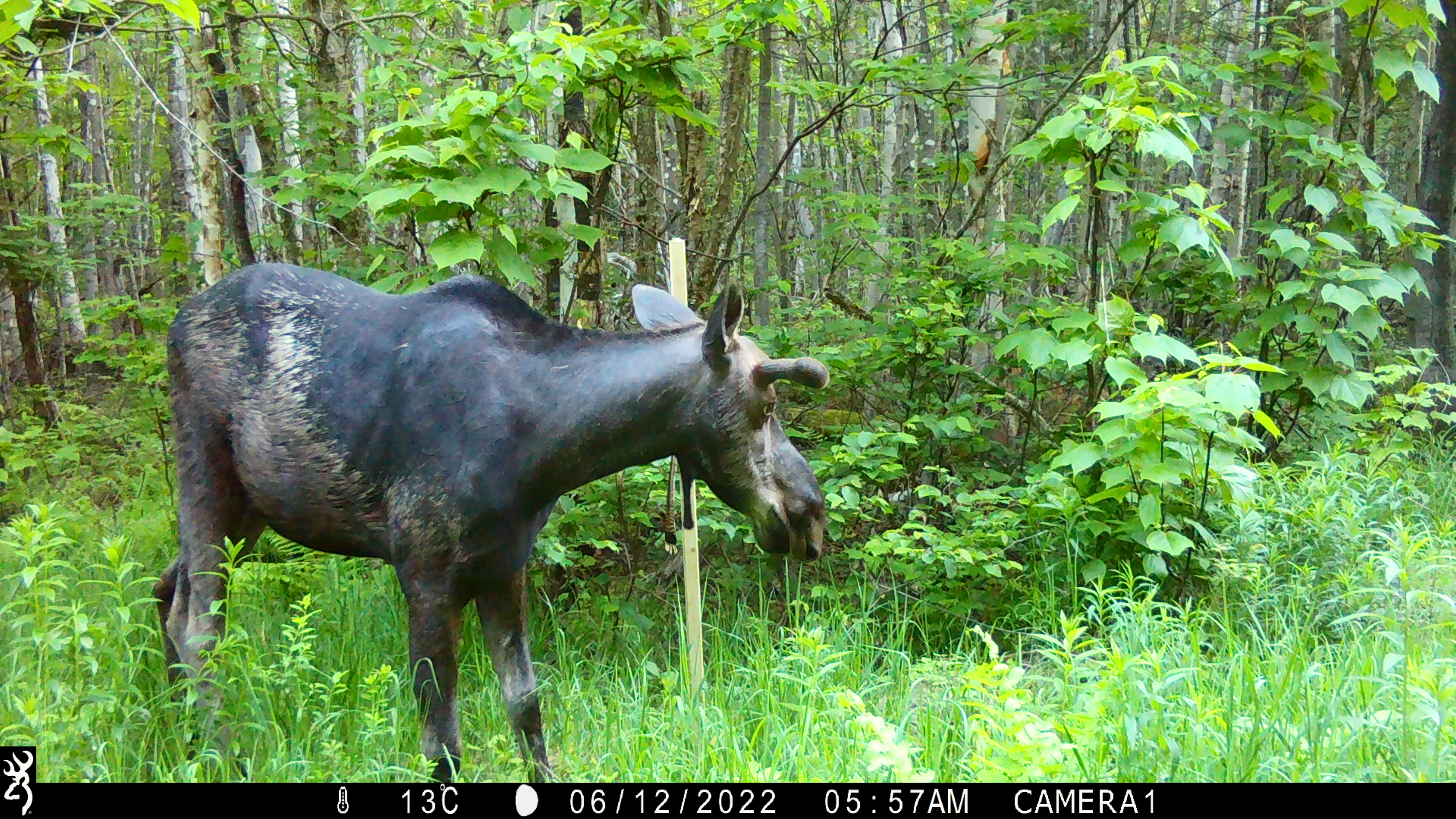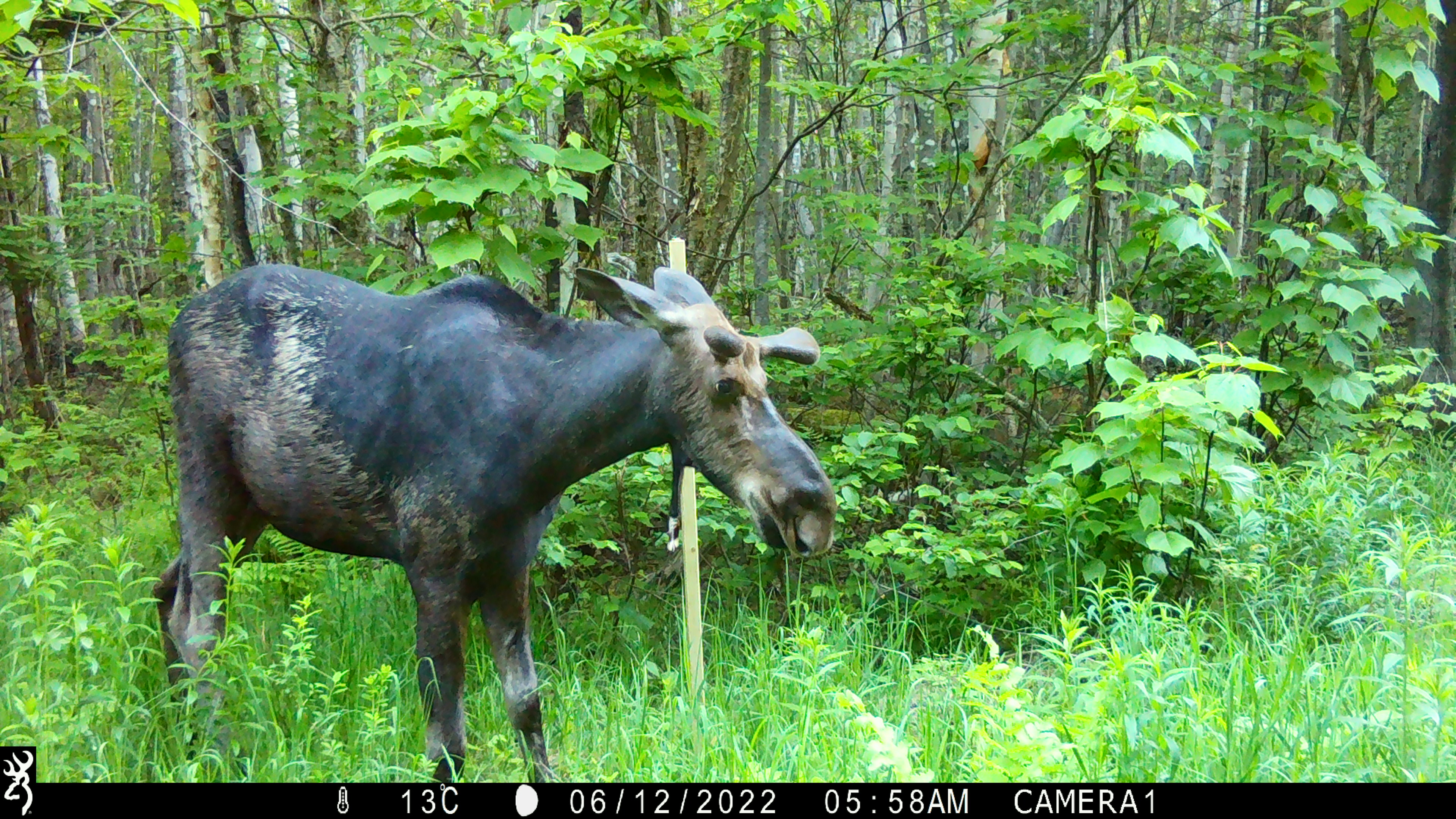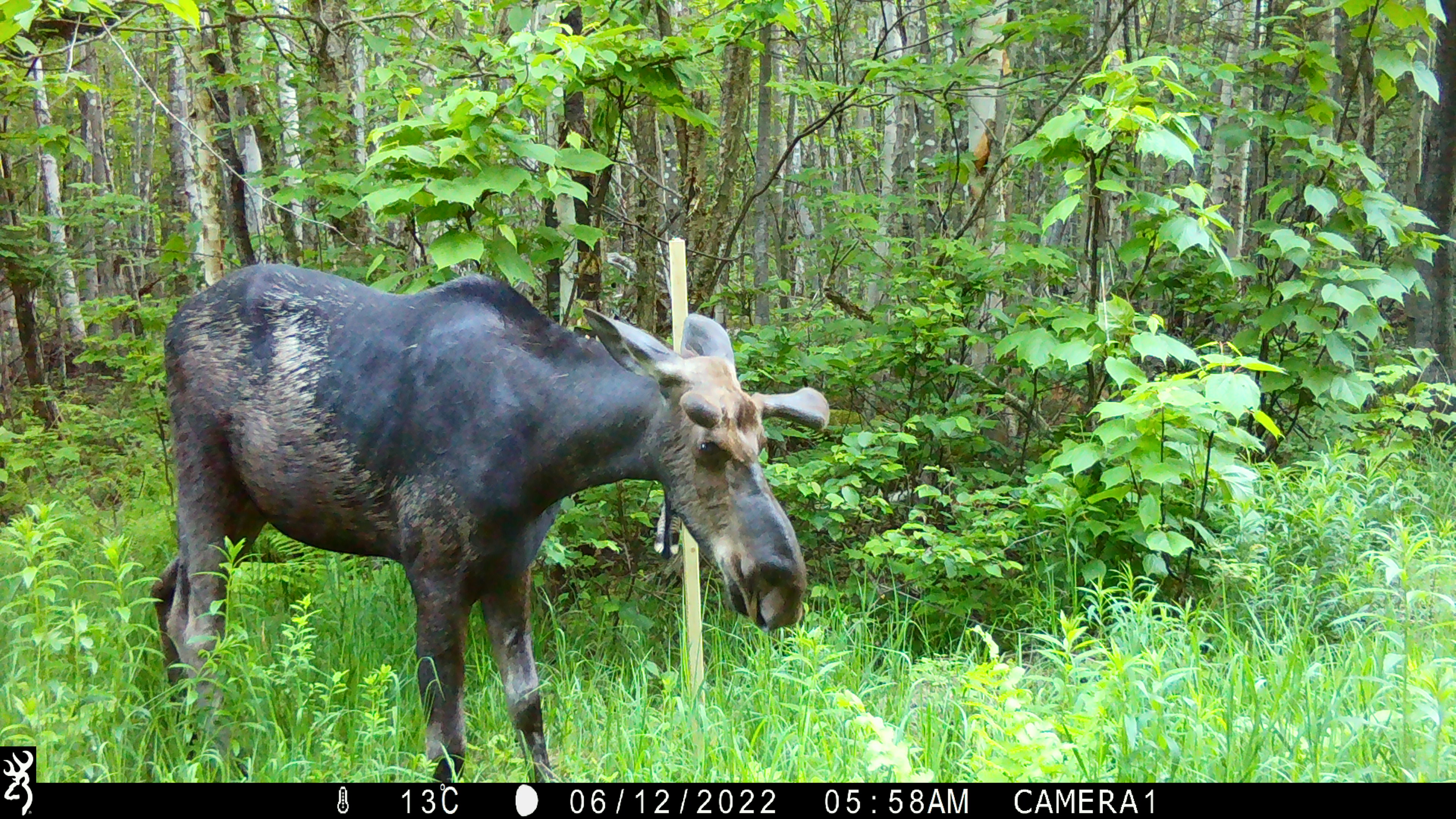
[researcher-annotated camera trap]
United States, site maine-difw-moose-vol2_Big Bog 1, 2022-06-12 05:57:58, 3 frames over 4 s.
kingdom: Animalia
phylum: Chordata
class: Mammalia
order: Artiodactyla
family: Cervidae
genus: Alces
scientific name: Alces alces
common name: moose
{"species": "moose (Alces alces)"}